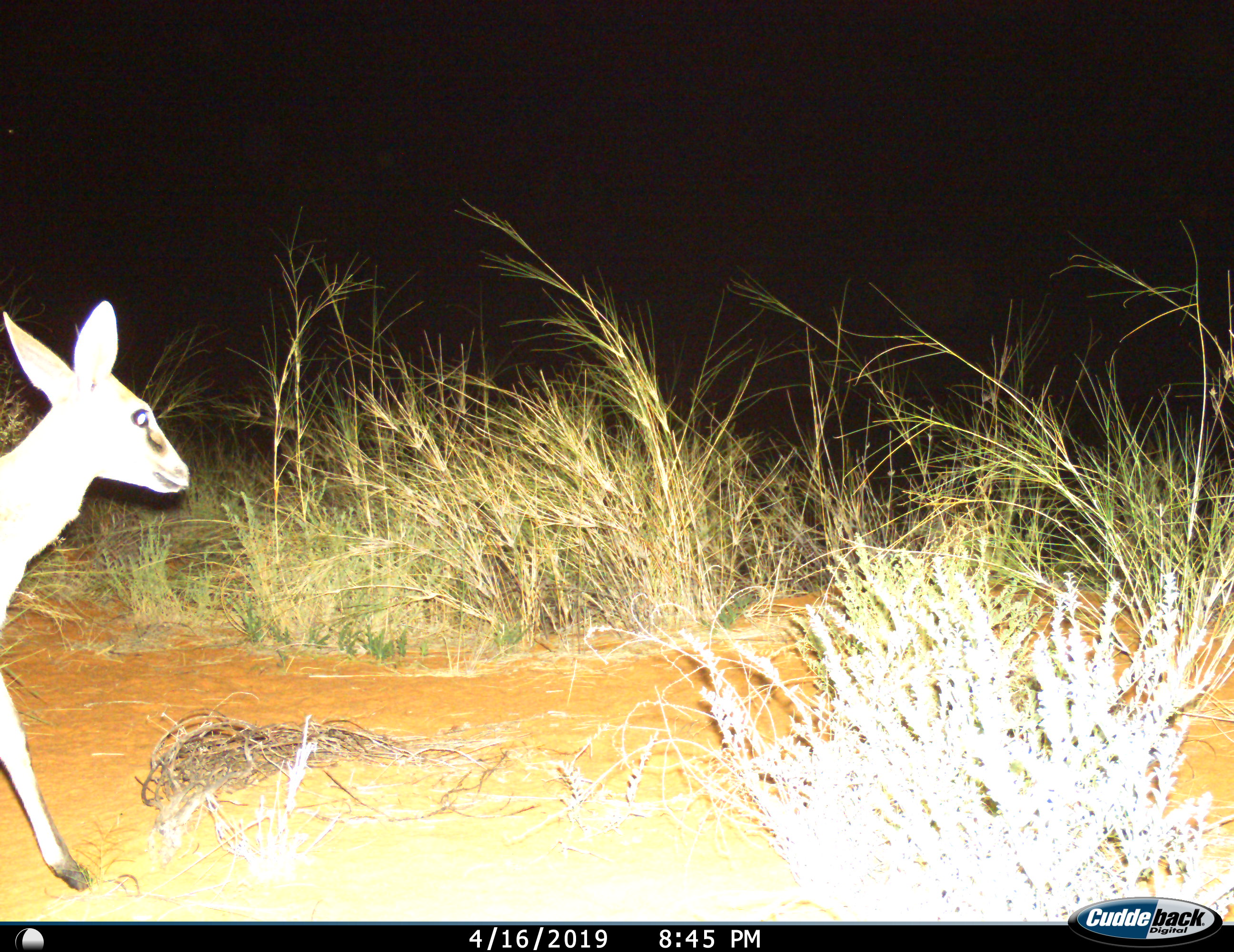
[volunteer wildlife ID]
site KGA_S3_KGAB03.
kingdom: Animalia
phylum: Chordata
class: Mammalia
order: Artiodactyla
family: Bovidae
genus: Sylvicapra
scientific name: Sylvicapra grimmia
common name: common duiker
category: duikercommongrey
Duikercommongrey (common duiker) (Sylvicapra grimmia), count 1. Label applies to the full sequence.